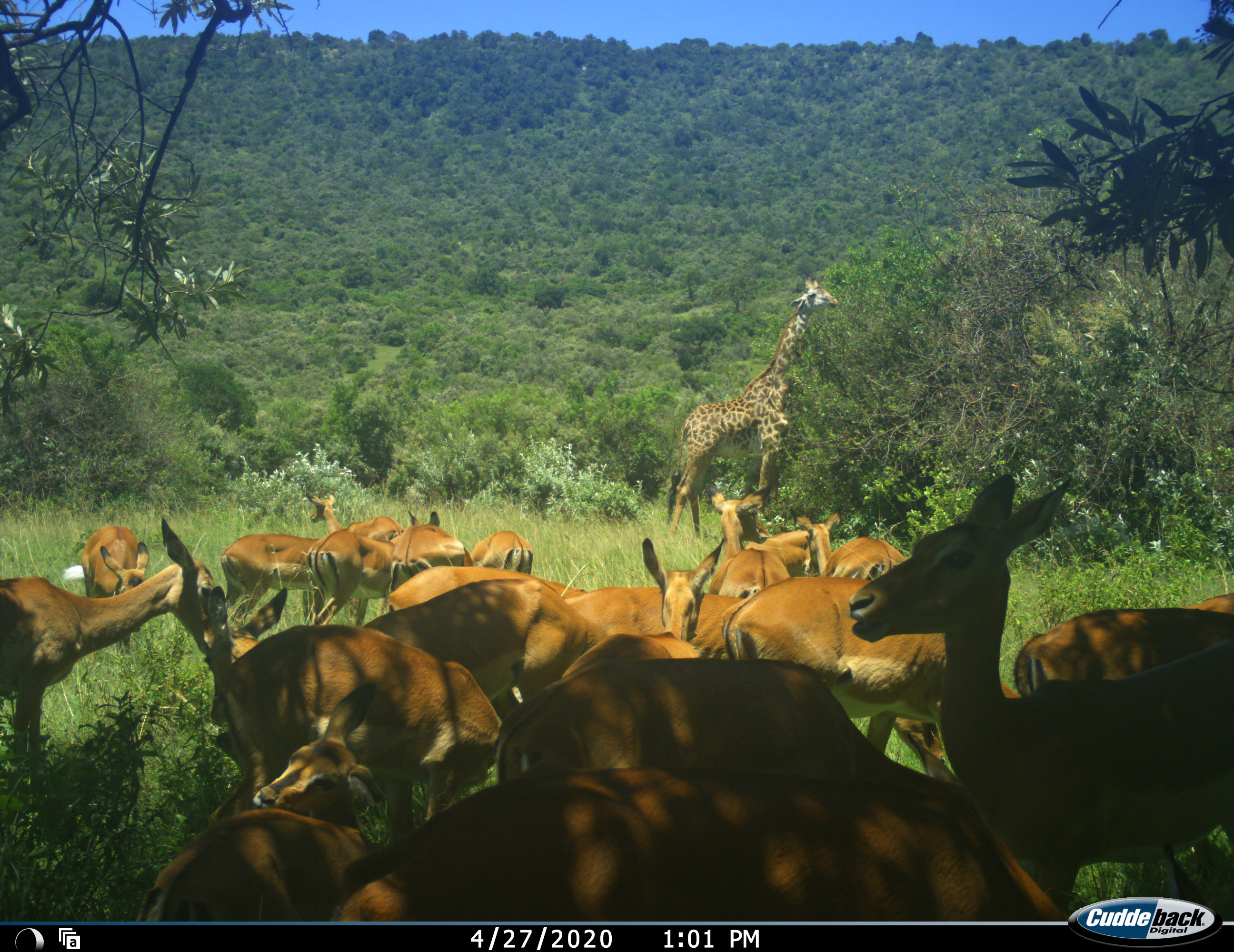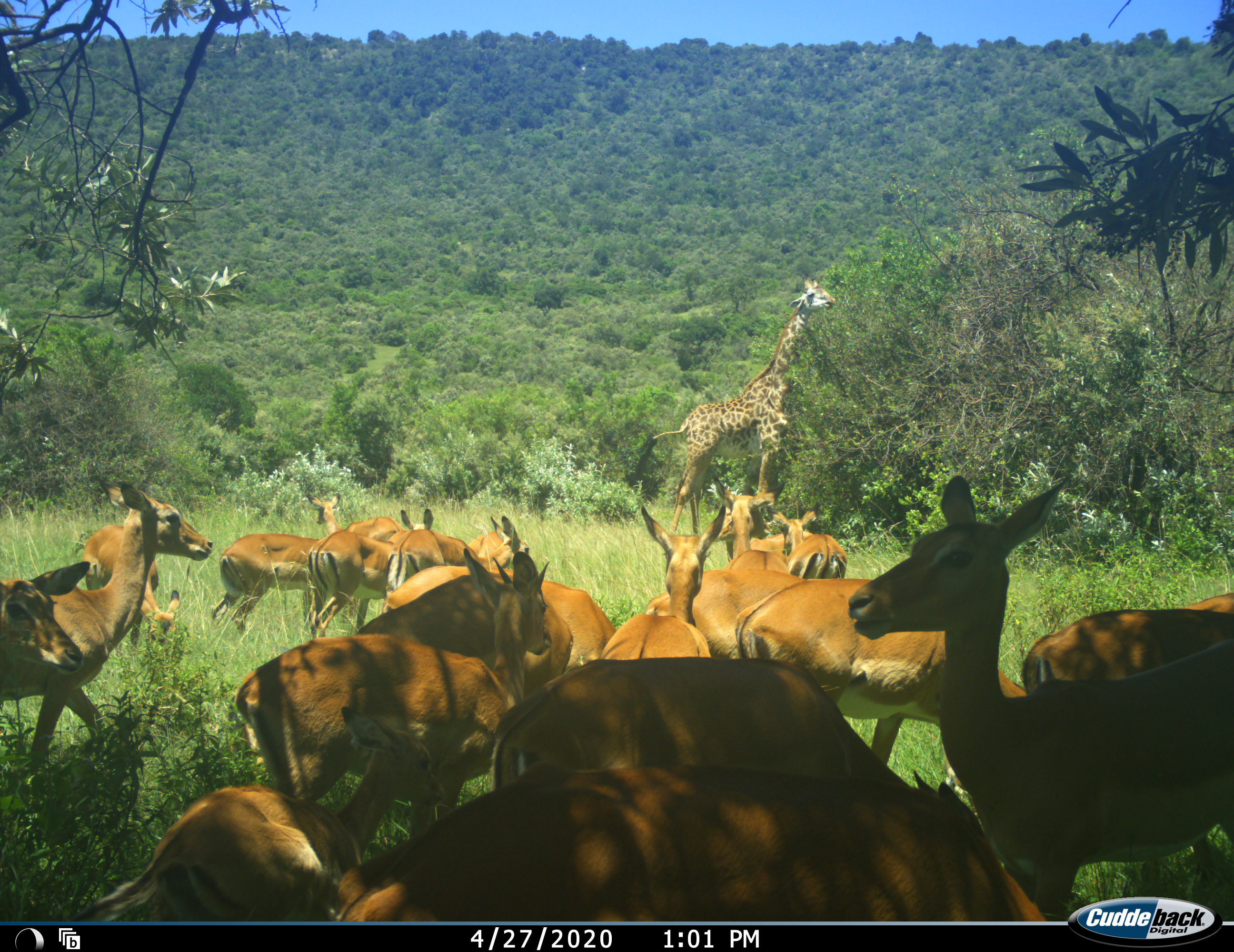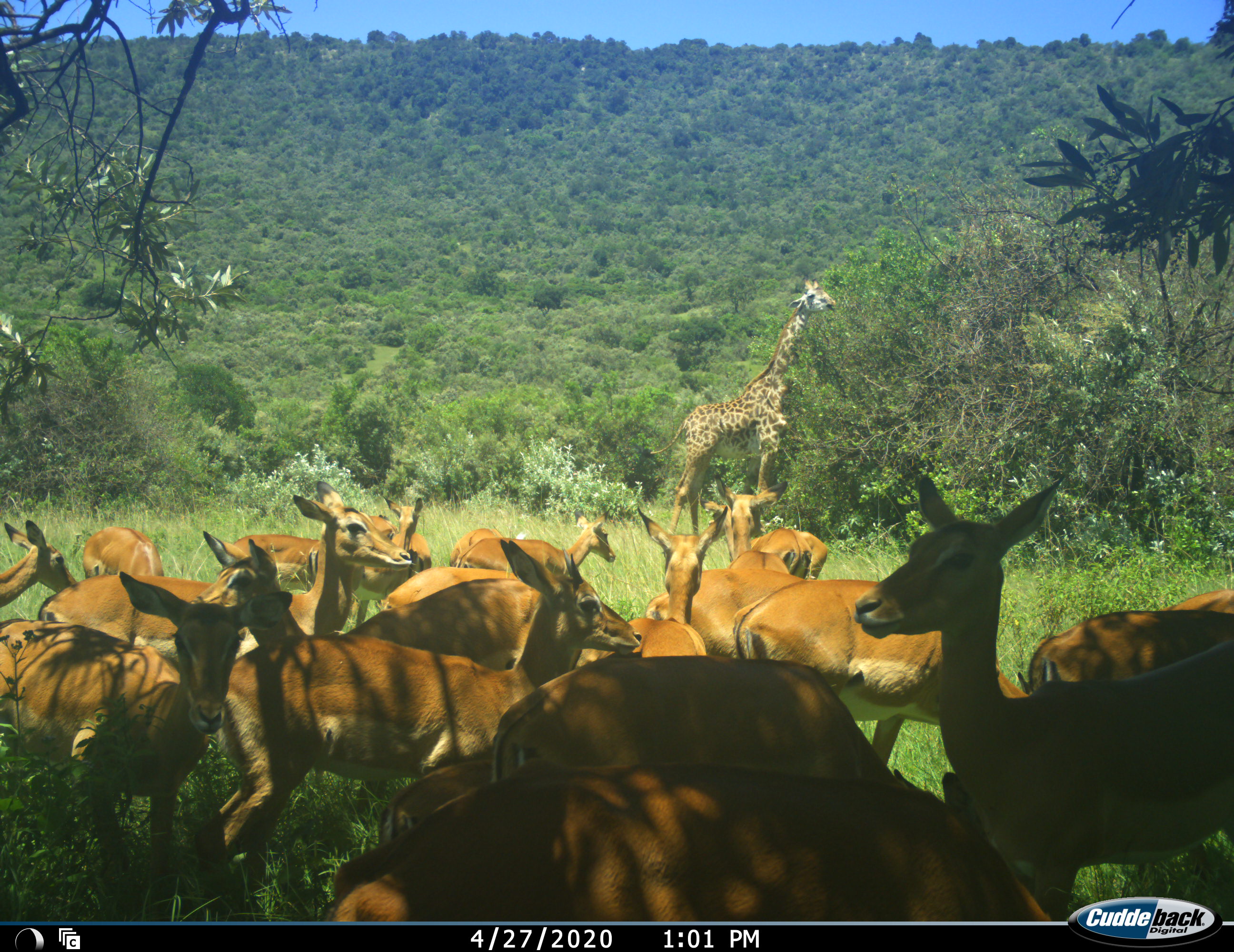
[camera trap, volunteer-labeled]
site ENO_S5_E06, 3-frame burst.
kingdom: Animalia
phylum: Chordata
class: Mammalia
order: Artiodactyla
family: Giraffidae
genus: Giraffa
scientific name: Giraffa camelopardalis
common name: giraffe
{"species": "giraffe (Giraffa camelopardalis)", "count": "1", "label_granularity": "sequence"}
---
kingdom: Animalia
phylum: Chordata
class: Mammalia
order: Artiodactyla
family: Bovidae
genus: Aepyceros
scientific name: Aepyceros melampus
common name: impala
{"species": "impala (Aepyceros melampus)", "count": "11-50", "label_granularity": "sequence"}